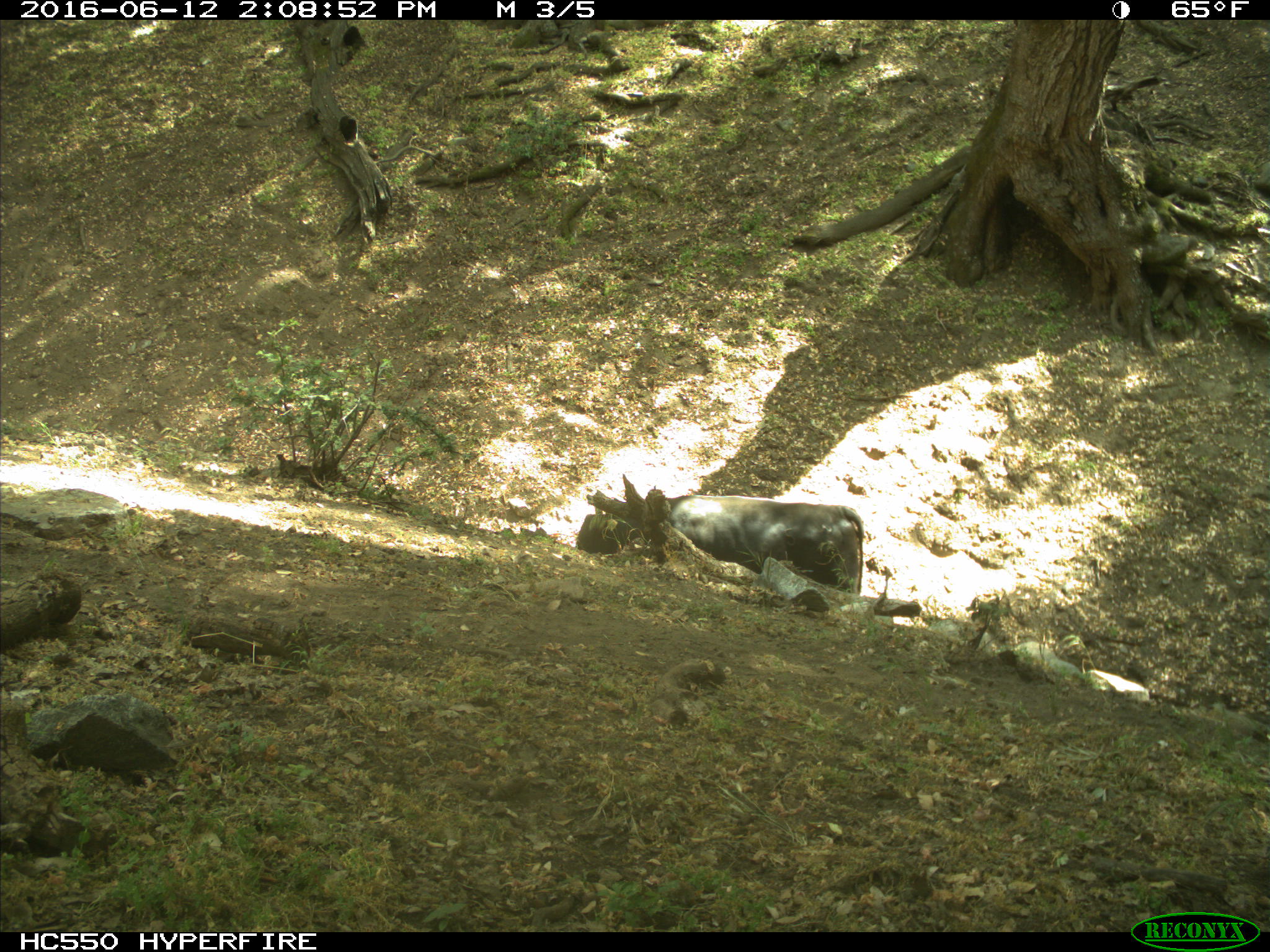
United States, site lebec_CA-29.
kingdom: Animalia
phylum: Chordata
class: Mammalia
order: Artiodactyla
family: Bovidae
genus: Bos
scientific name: Bos taurus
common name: domestic cow